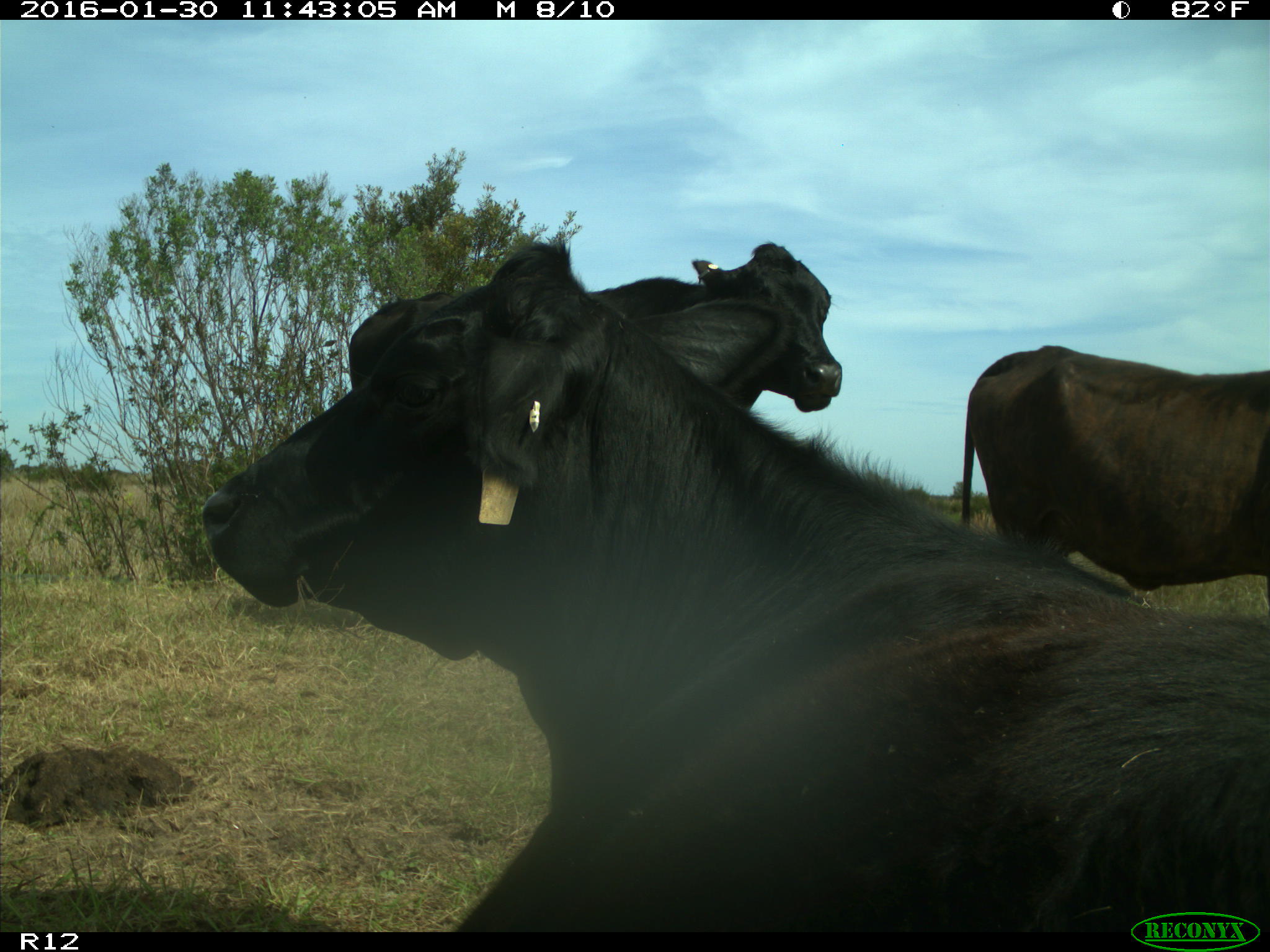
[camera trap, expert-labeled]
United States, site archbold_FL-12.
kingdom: Animalia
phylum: Chordata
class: Mammalia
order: Artiodactyla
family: Bovidae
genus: Bos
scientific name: Bos taurus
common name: domestic cow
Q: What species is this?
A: Bos taurus (domestic cow).